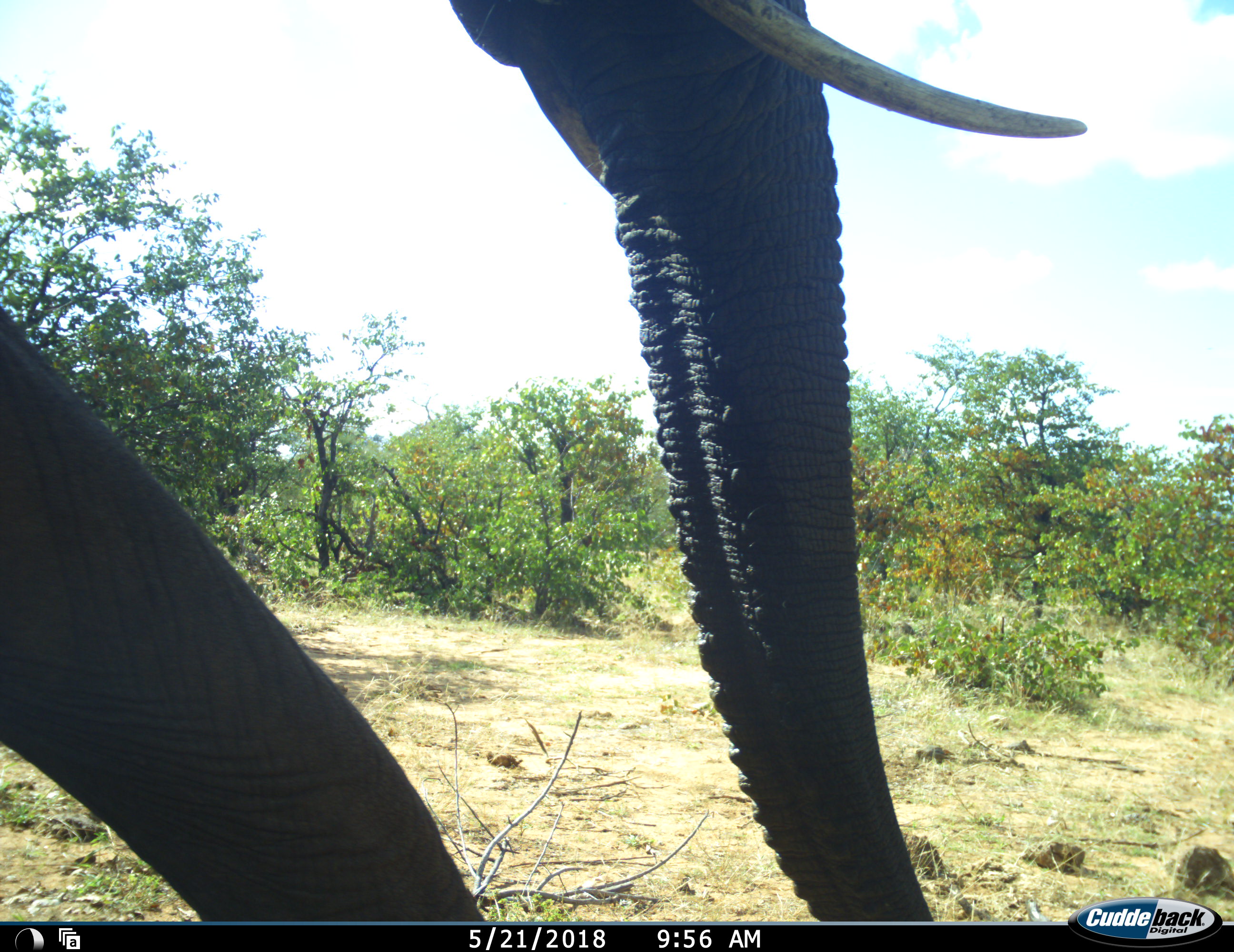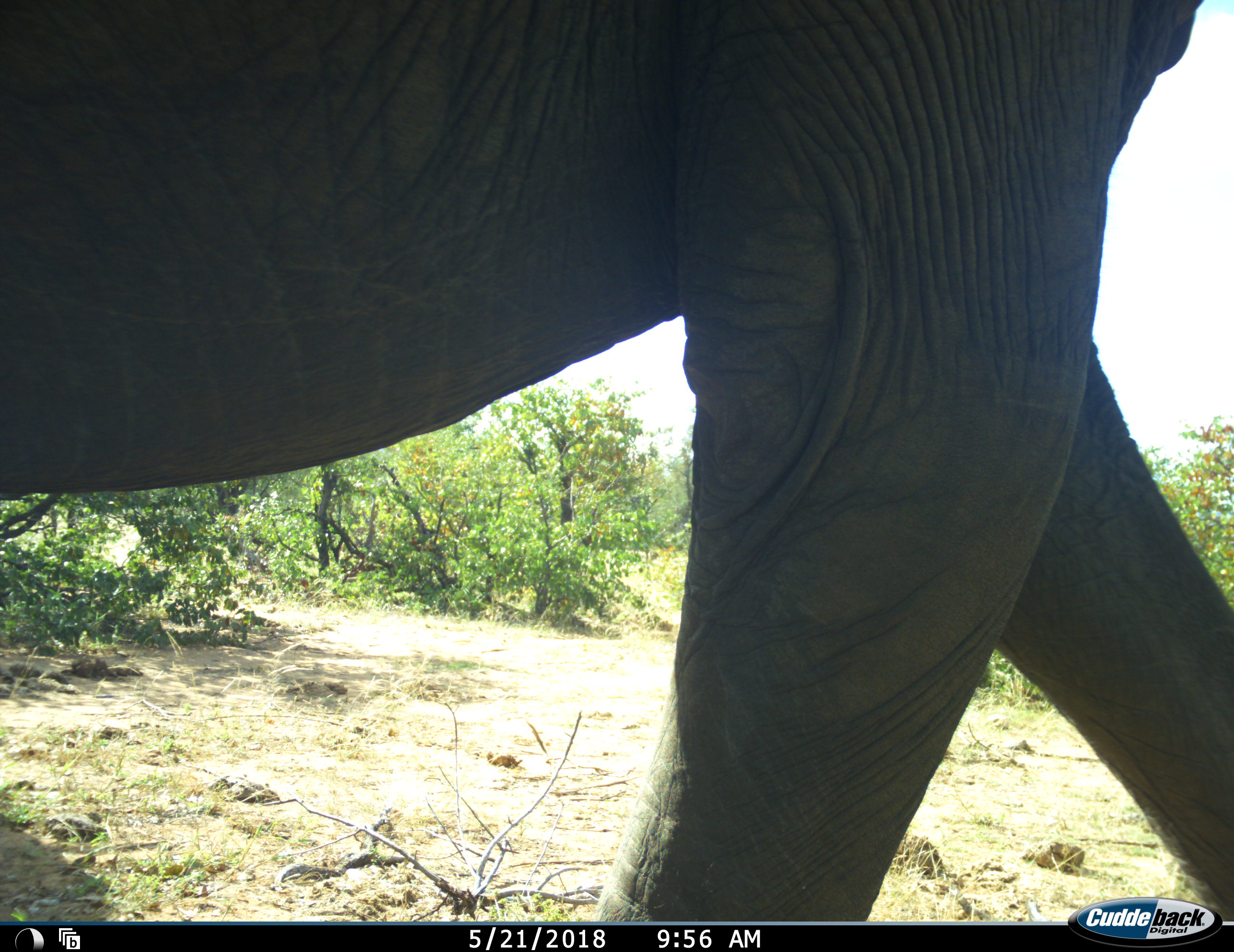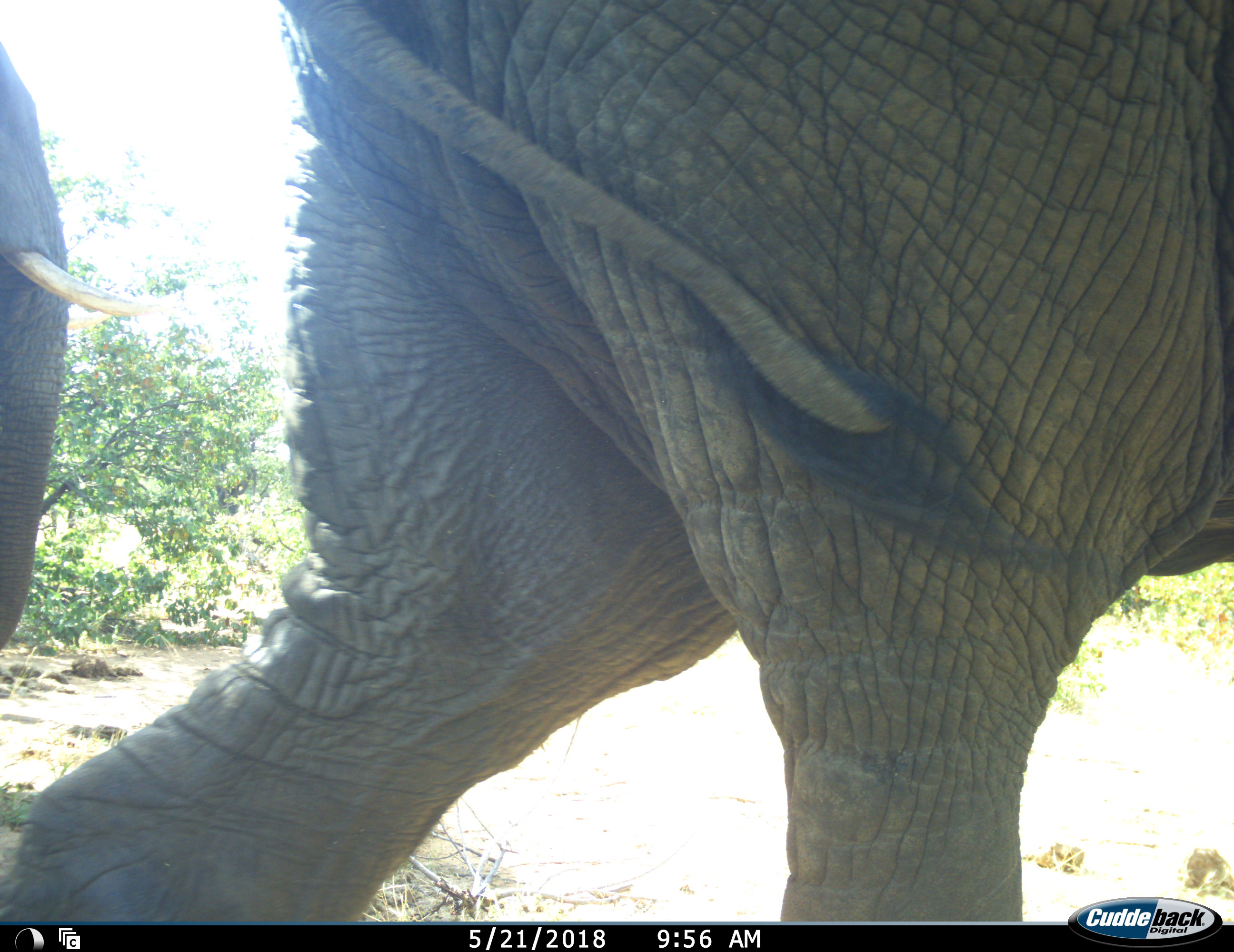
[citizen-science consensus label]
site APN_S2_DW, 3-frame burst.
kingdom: Animalia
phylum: Chordata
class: Mammalia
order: Proboscidea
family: Elephantidae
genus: Loxodonta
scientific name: Loxodonta africana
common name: african bush elephant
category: elephant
Elephant (african bush elephant) (Loxodonta africana), count 2. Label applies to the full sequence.